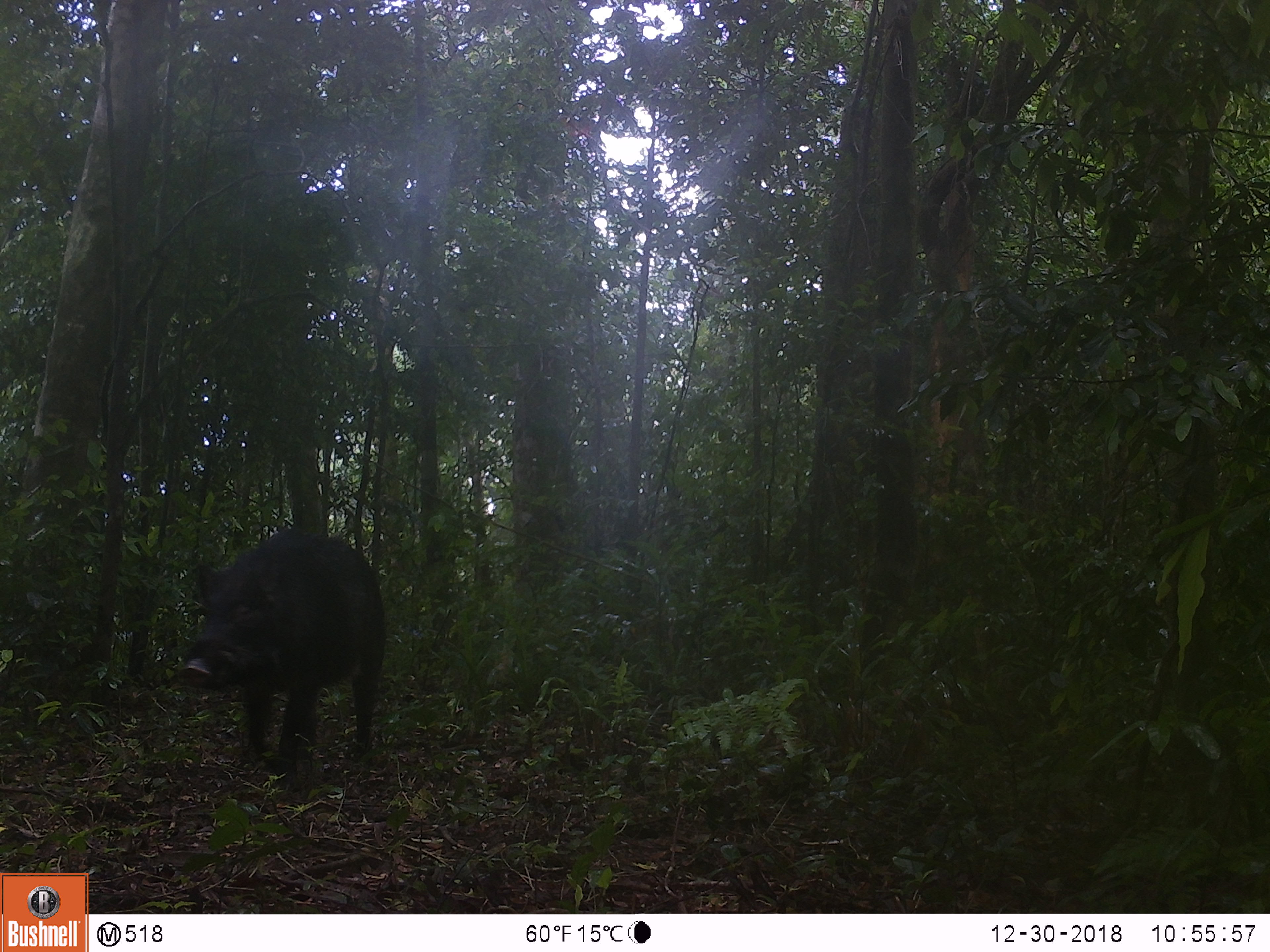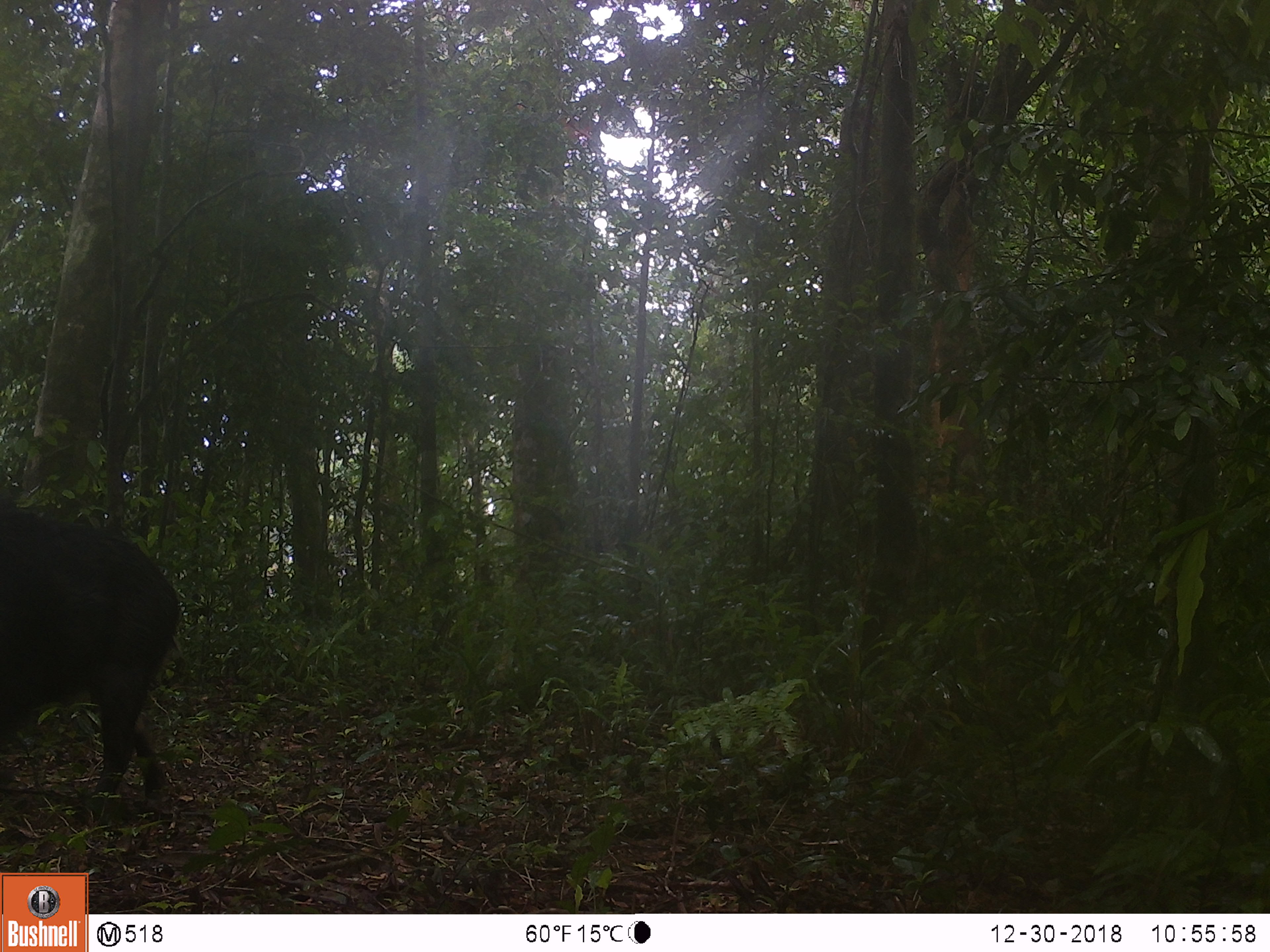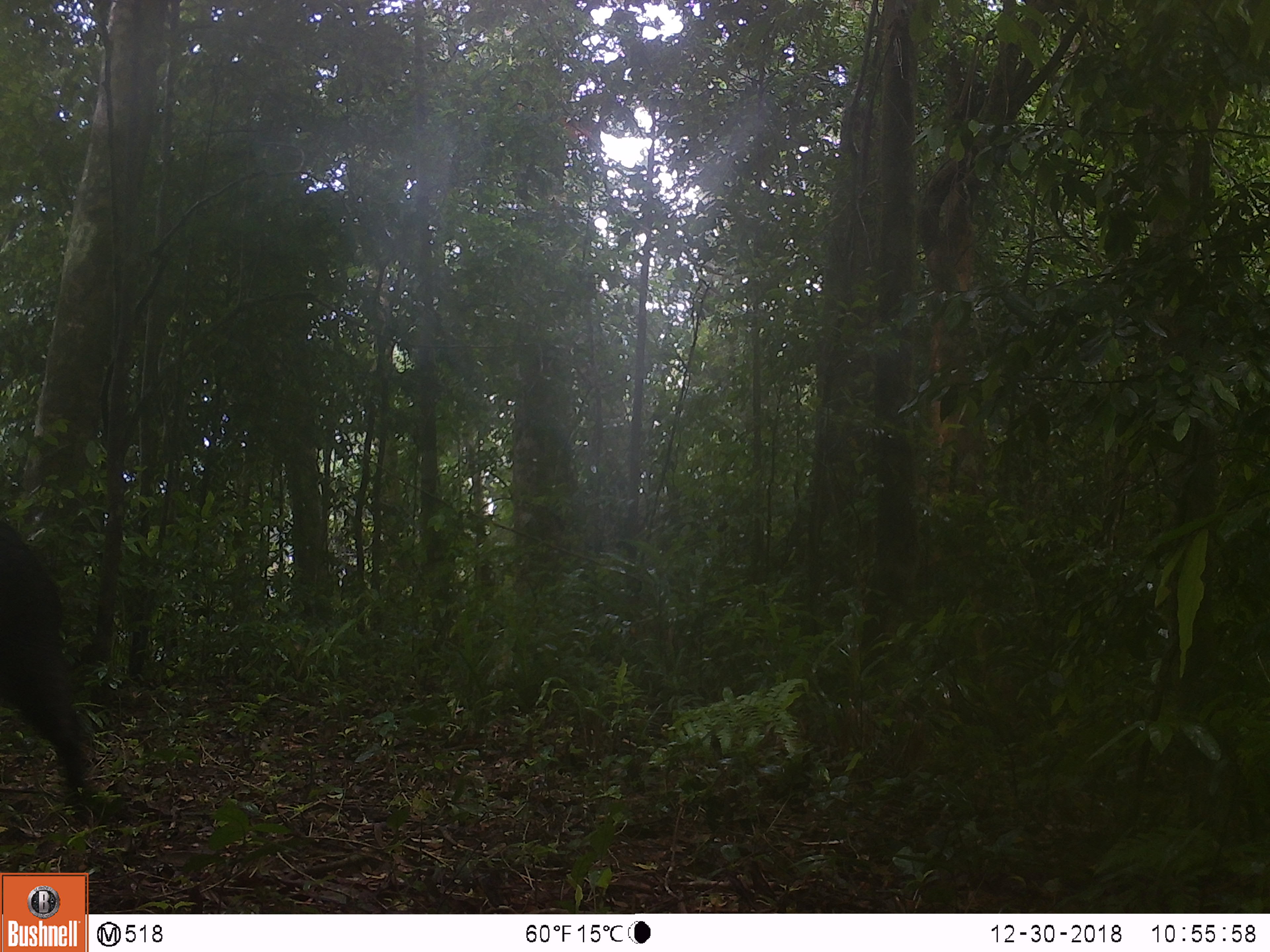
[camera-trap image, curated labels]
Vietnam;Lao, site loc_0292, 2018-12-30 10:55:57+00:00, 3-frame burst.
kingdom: Animalia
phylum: Chordata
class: Mammalia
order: Artiodactyla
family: Suidae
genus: Sus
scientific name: Sus scrofa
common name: eurasian wild pig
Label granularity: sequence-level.